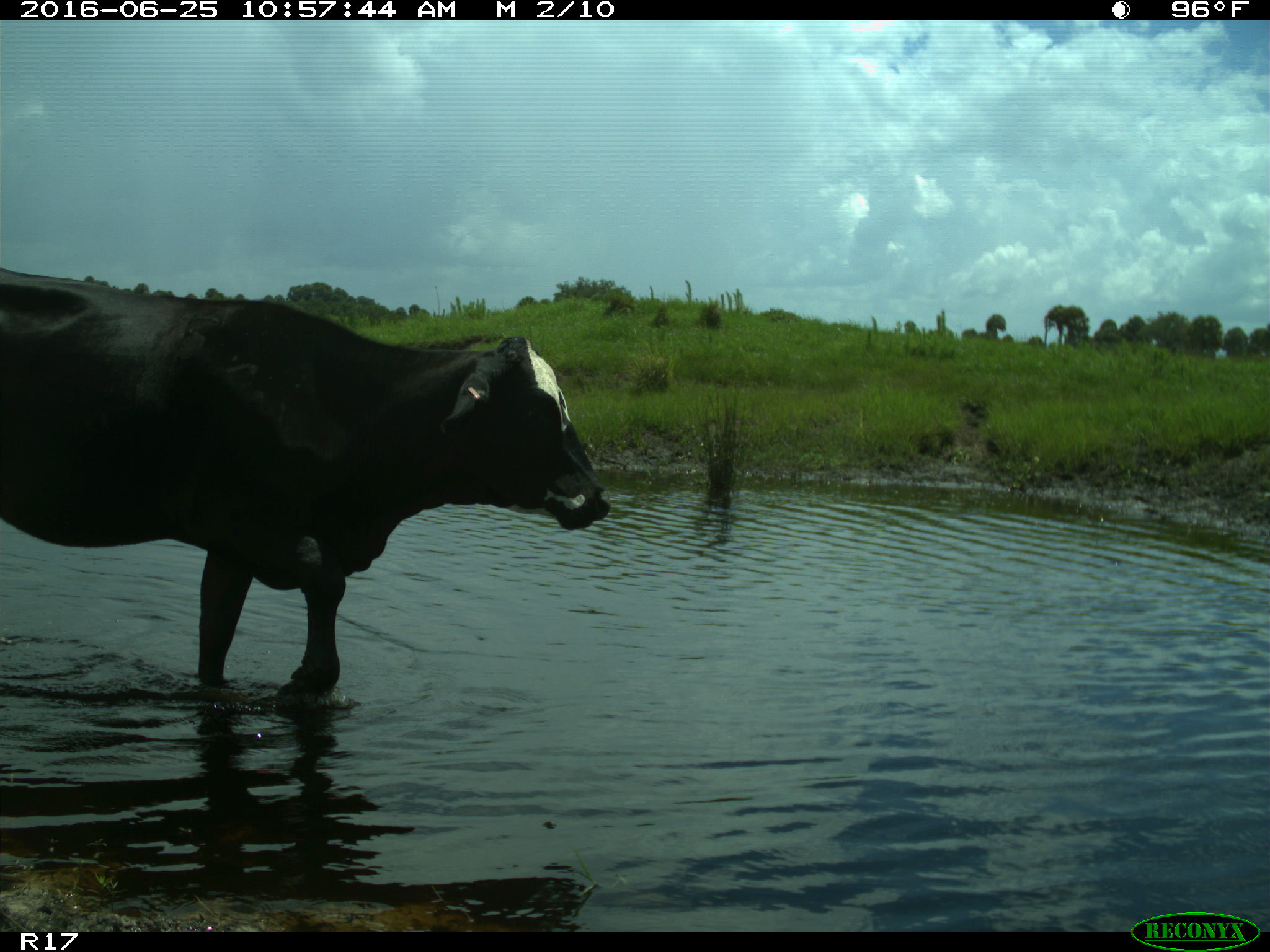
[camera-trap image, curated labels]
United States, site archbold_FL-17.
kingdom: Animalia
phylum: Chordata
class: Mammalia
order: Artiodactyla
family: Bovidae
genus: Bos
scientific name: Bos taurus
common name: domestic cow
Bos taurus (domestic cow).